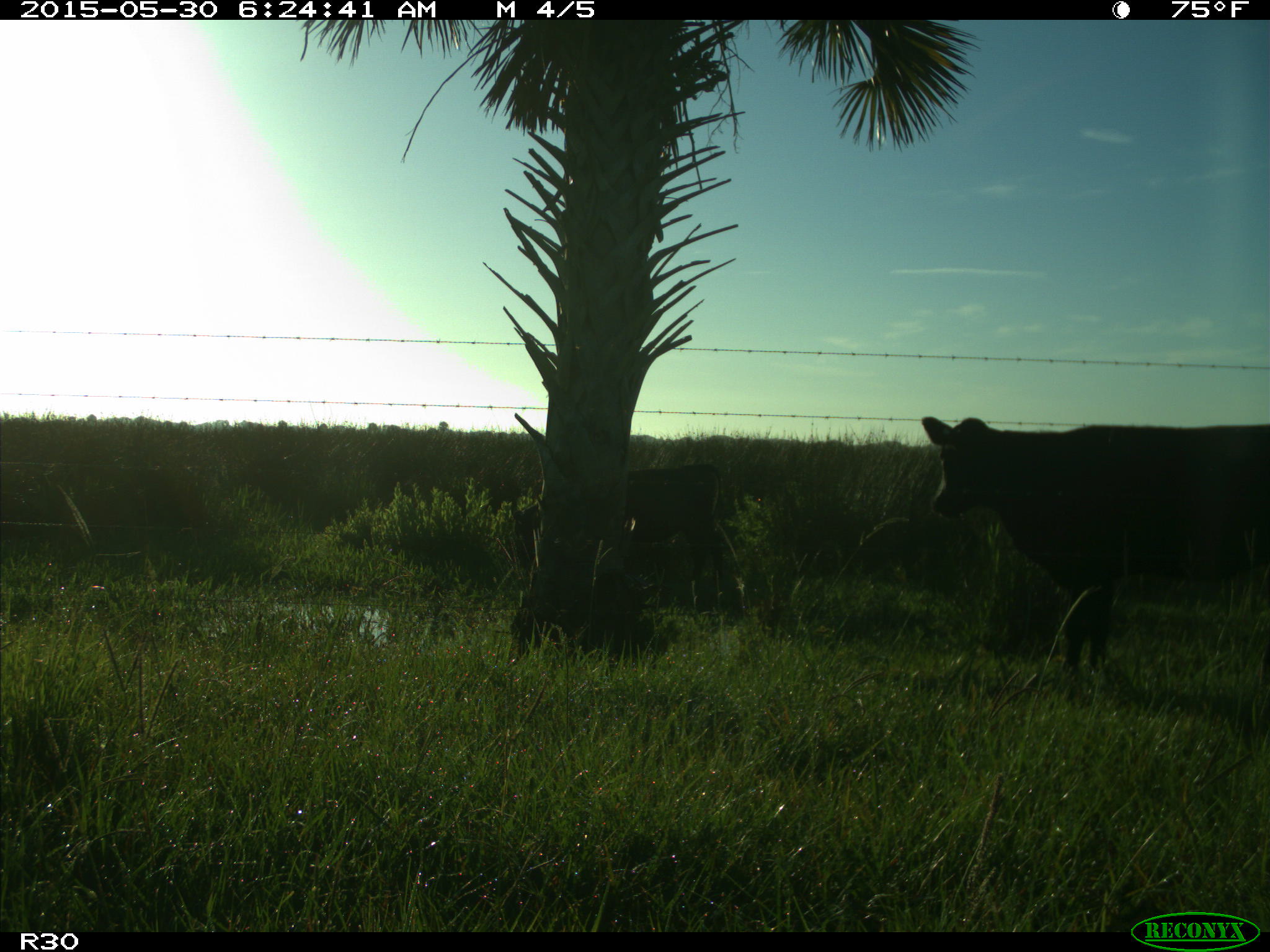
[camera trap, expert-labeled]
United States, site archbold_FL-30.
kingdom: Animalia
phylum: Chordata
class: Mammalia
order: Artiodactyla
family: Bovidae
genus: Bos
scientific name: Bos taurus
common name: domestic cow